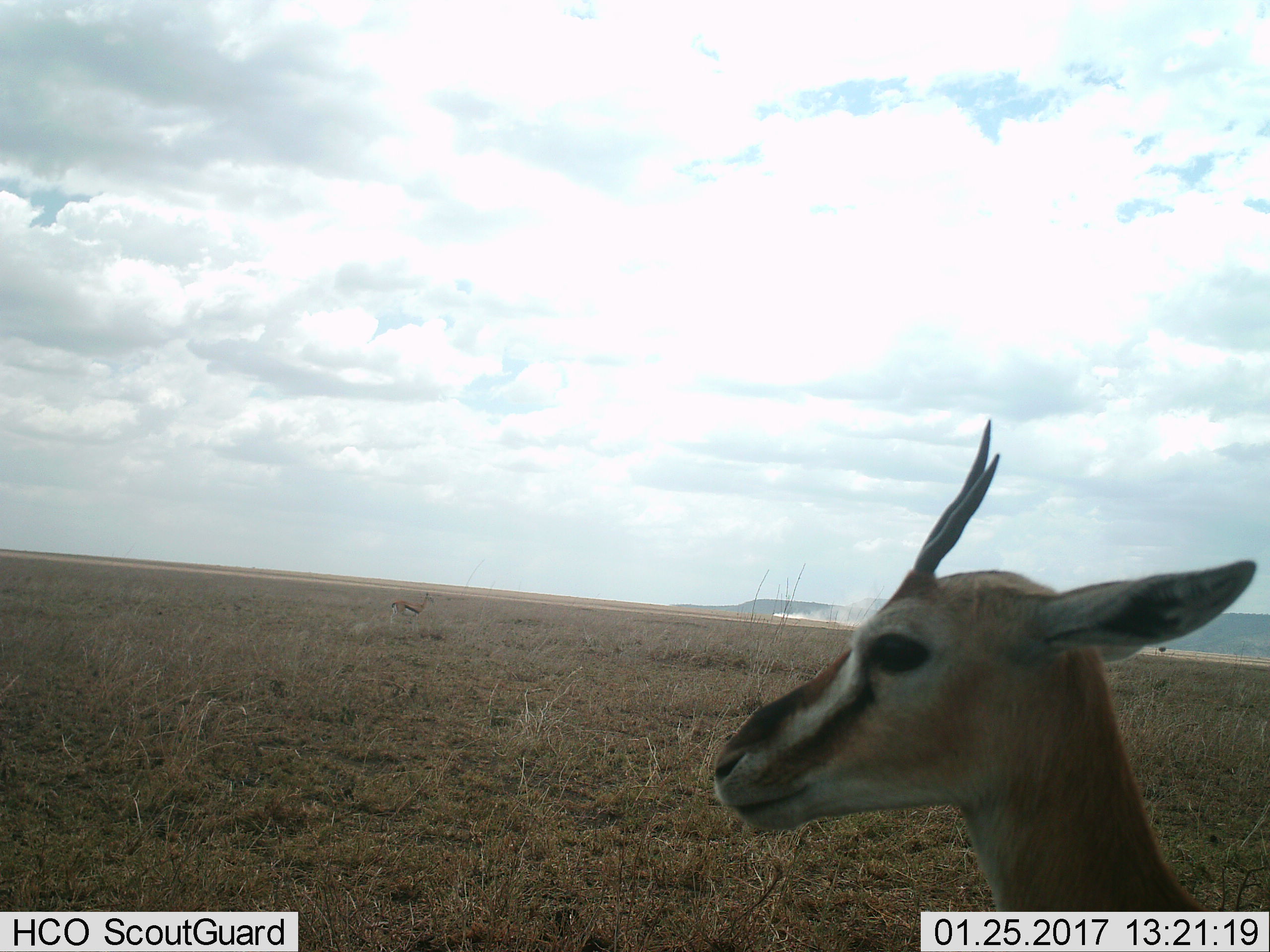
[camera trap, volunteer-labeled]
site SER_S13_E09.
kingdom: Animalia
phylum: Chordata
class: Mammalia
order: Artiodactyla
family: Bovidae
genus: Eudorcas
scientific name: Eudorcas thomsonii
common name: thomson's gazelle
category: gazellethomsons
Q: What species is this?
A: Gazellethomsons (thomson's gazelle) (Eudorcas thomsonii).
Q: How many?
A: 2.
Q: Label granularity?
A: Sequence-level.